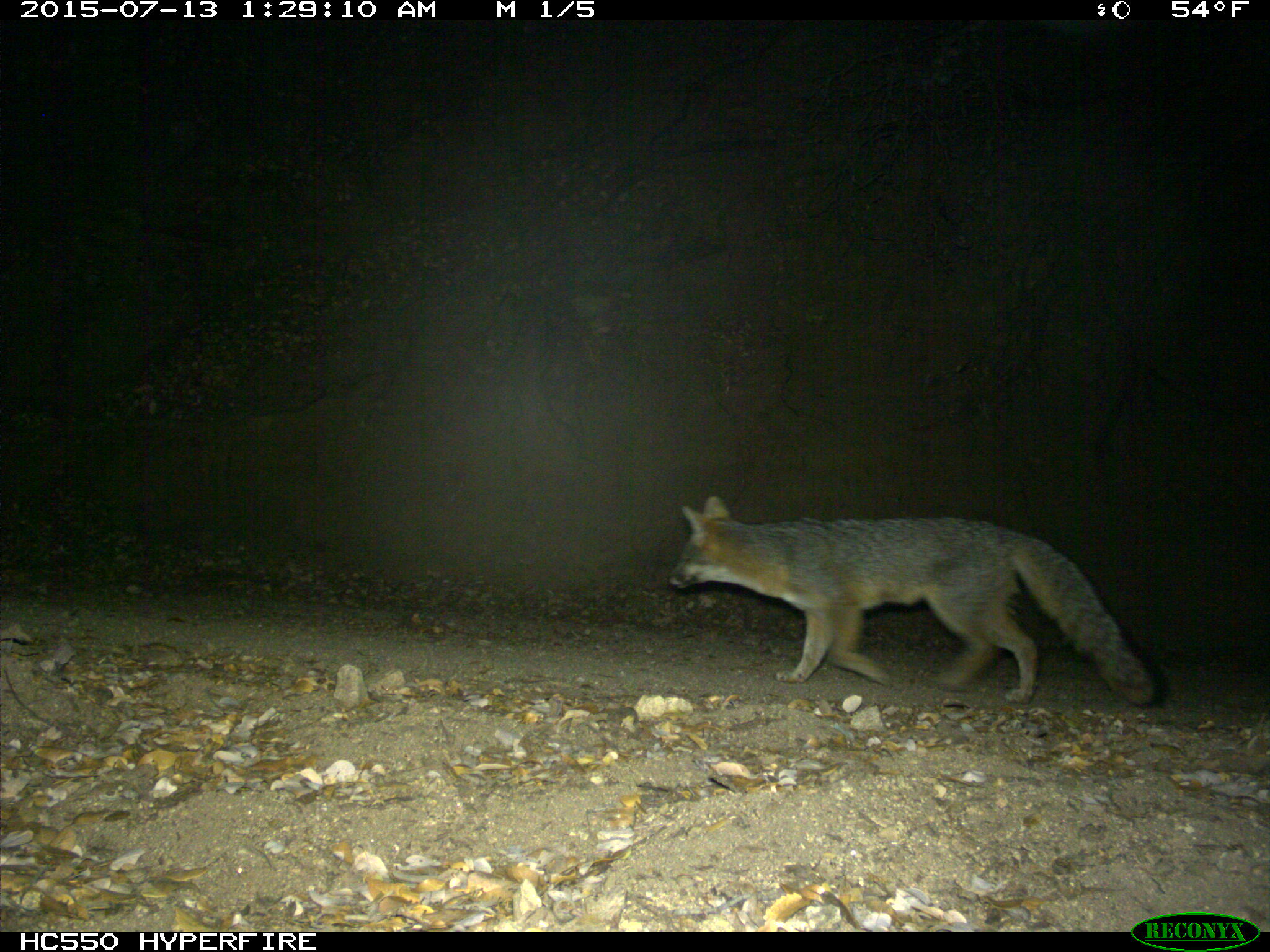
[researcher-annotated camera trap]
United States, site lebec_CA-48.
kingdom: Animalia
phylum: Chordata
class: Mammalia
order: Carnivora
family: Canidae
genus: Urocyon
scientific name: Urocyon cinereoargenteus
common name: gray fox